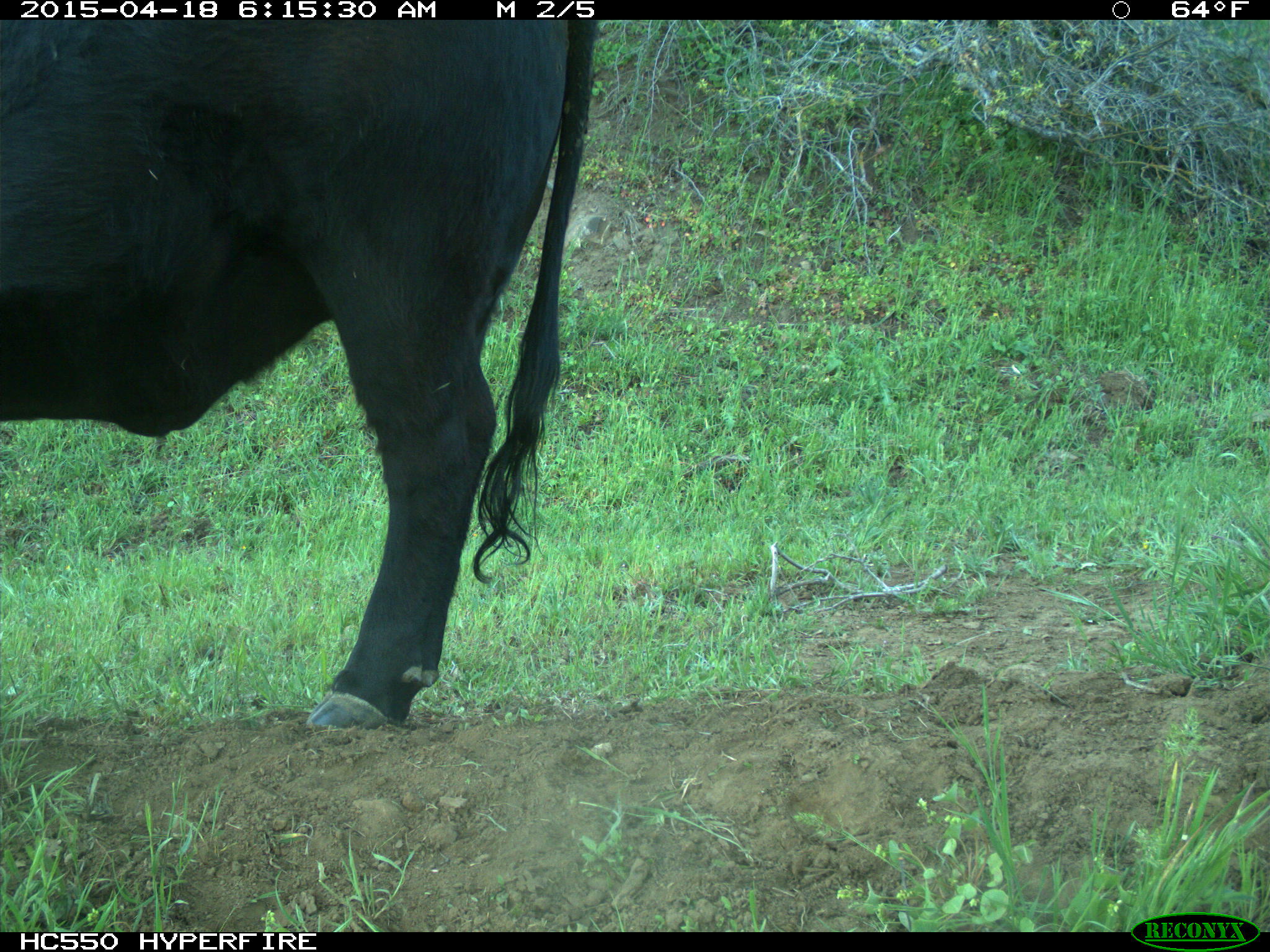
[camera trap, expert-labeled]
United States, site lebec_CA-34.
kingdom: Animalia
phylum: Chordata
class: Mammalia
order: Artiodactyla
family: Bovidae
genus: Bos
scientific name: Bos taurus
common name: domestic cow